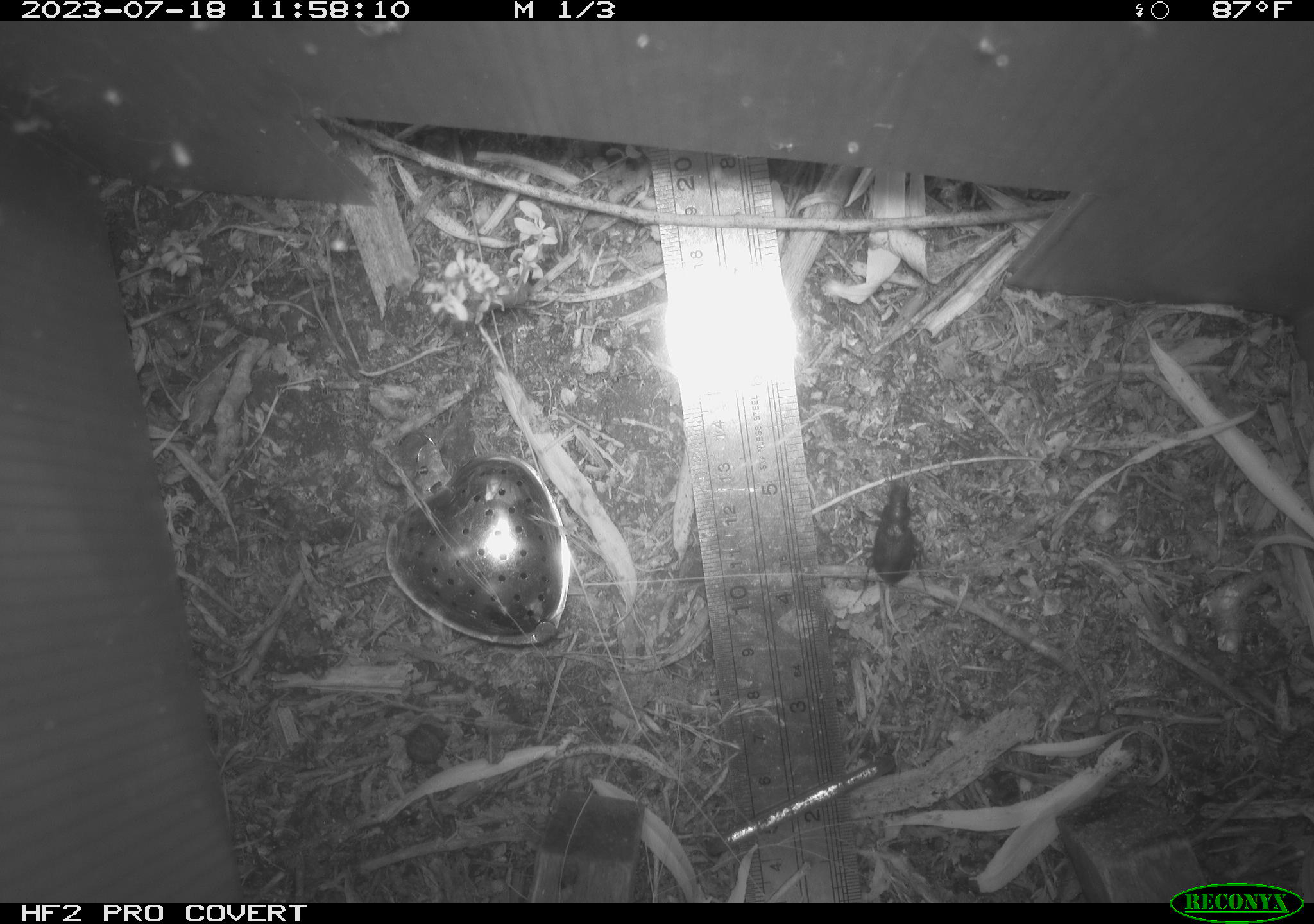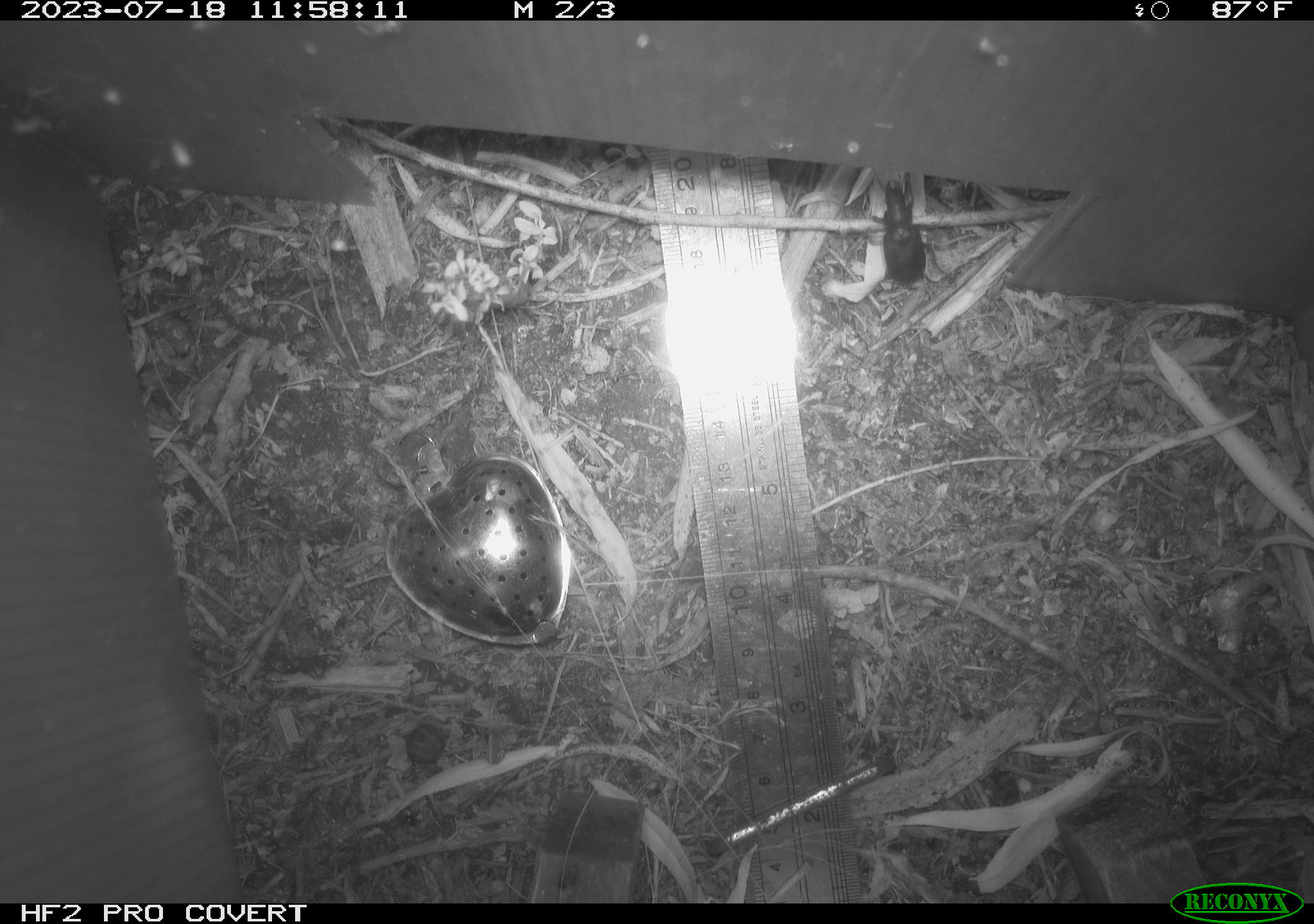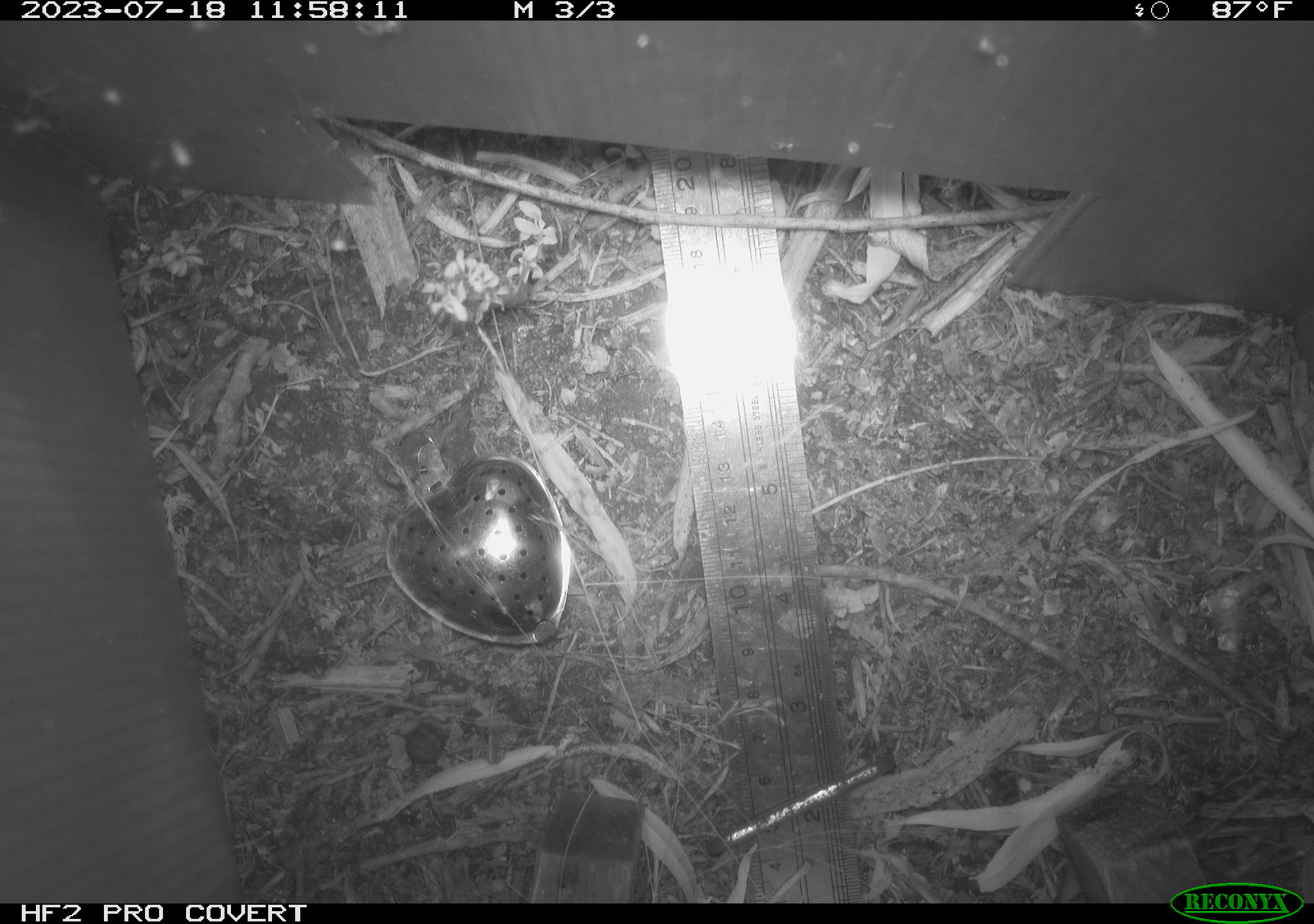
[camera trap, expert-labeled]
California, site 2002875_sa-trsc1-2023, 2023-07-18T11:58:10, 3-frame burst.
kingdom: Animalia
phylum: Arthropoda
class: Insecta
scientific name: Insecta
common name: insect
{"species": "insect (Insecta)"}